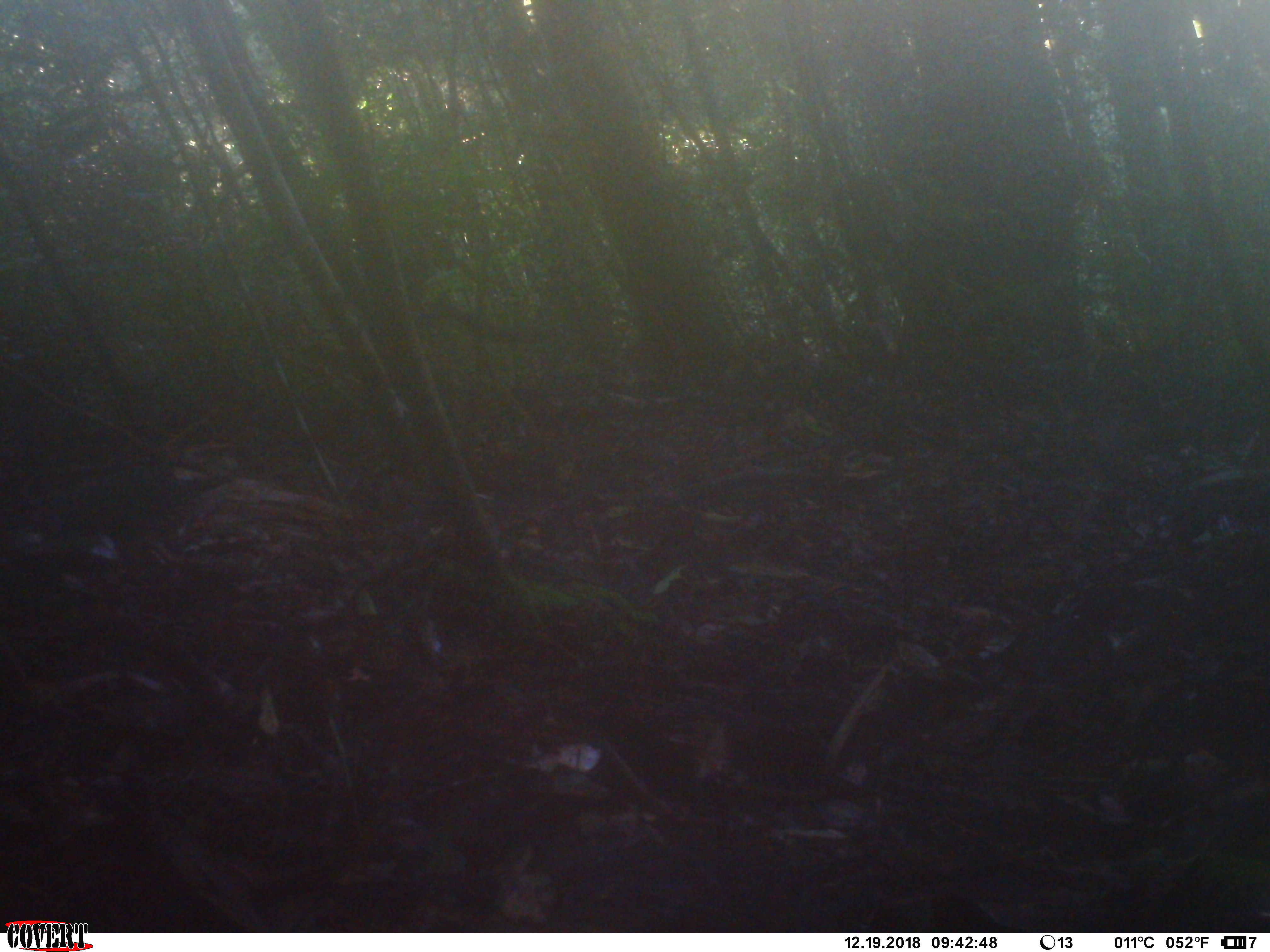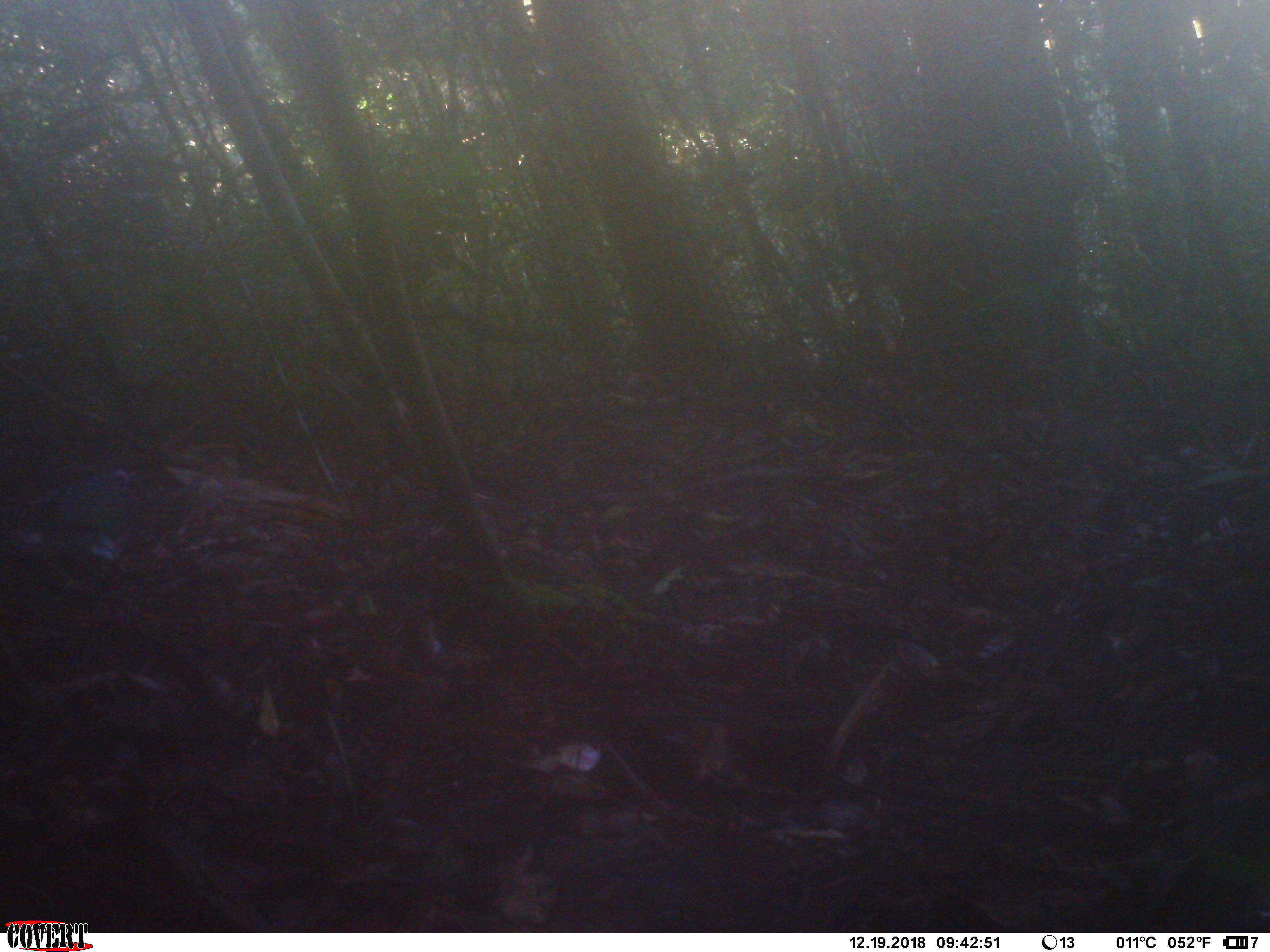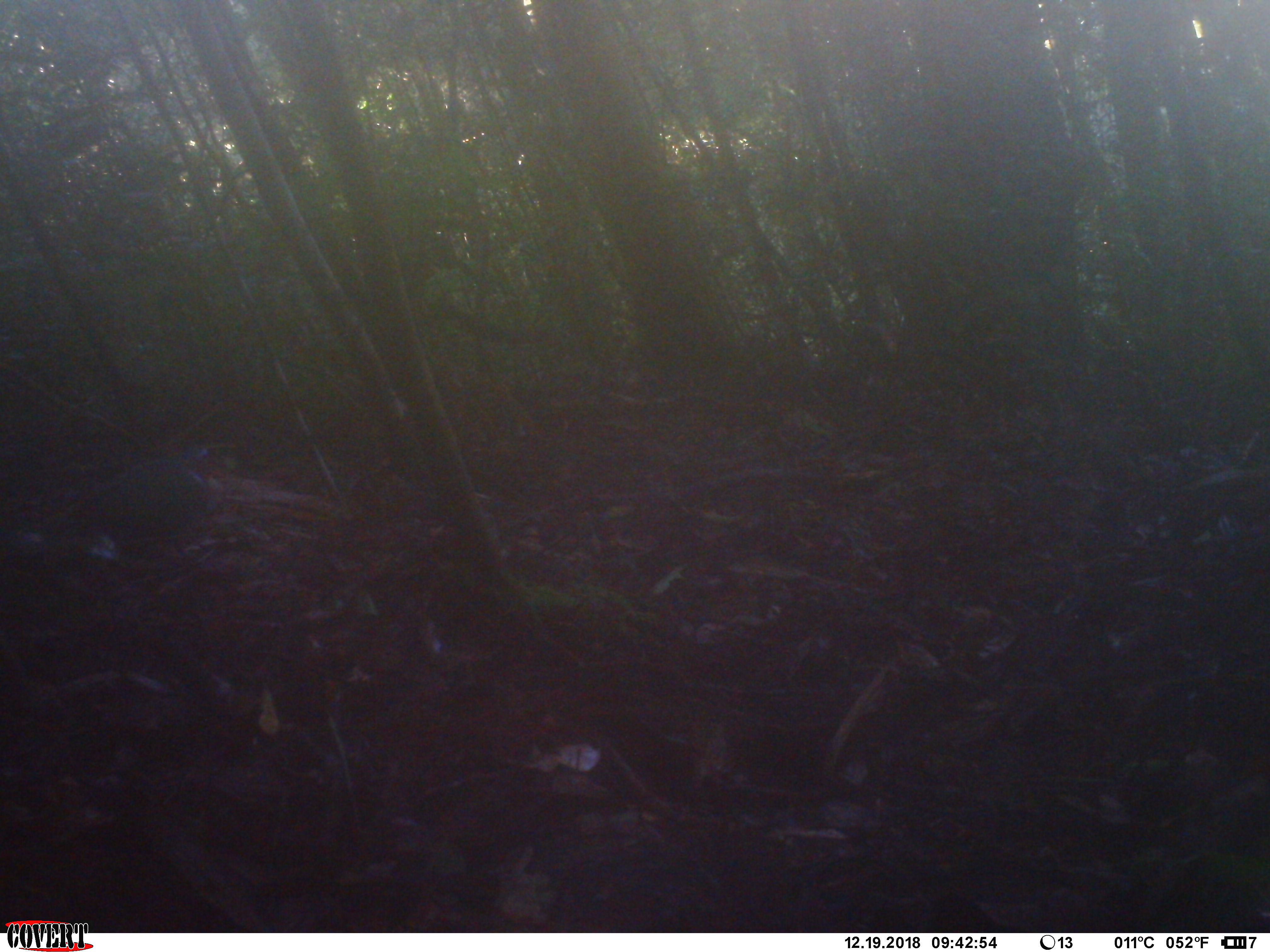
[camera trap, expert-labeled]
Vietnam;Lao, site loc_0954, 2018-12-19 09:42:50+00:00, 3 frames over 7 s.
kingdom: Animalia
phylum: Chordata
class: Aves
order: Columbiformes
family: Columbidae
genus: Chalcophaps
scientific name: Chalcophaps indica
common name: emerald dove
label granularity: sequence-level